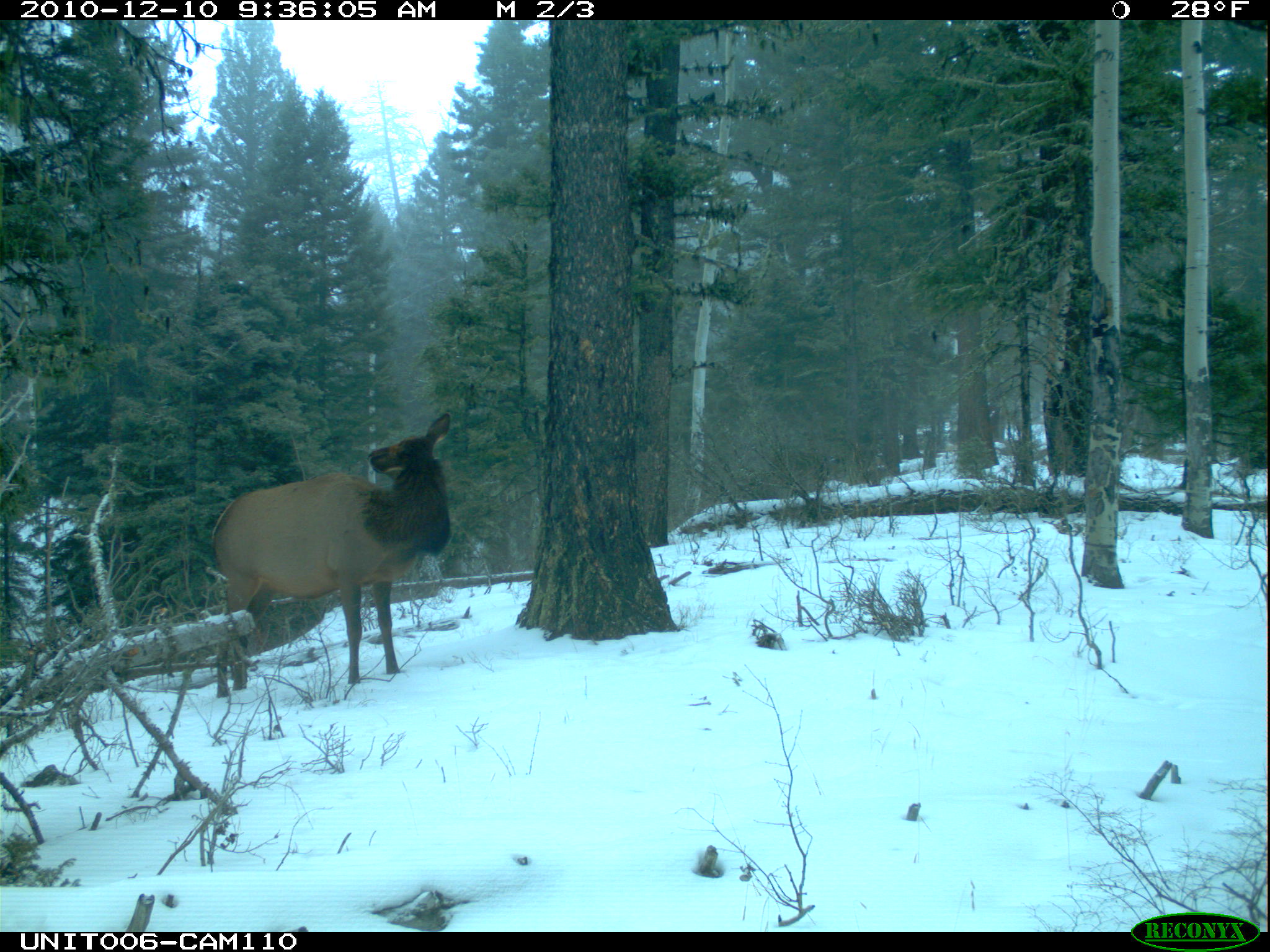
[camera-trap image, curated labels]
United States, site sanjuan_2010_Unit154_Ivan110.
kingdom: Animalia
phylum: Chordata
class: Mammalia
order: Artiodactyla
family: Cervidae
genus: Cervus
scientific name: Cervus elaphus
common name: red deer